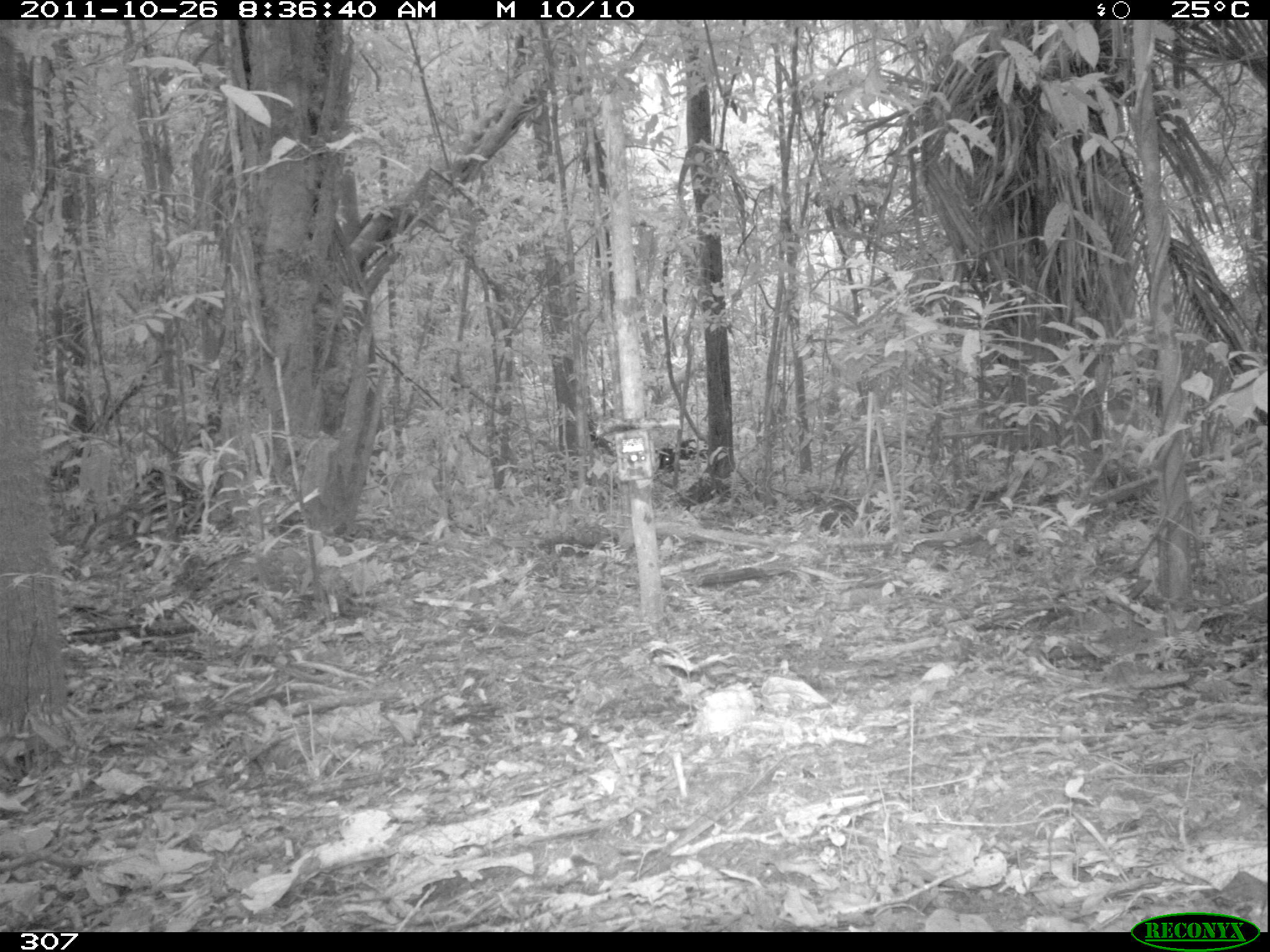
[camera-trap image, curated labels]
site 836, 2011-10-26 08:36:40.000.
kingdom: Animalia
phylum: Chordata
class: Mammalia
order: Artiodactyla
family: Tayassuidae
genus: Tayassu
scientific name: Tayassu pecari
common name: white-lipped peccary